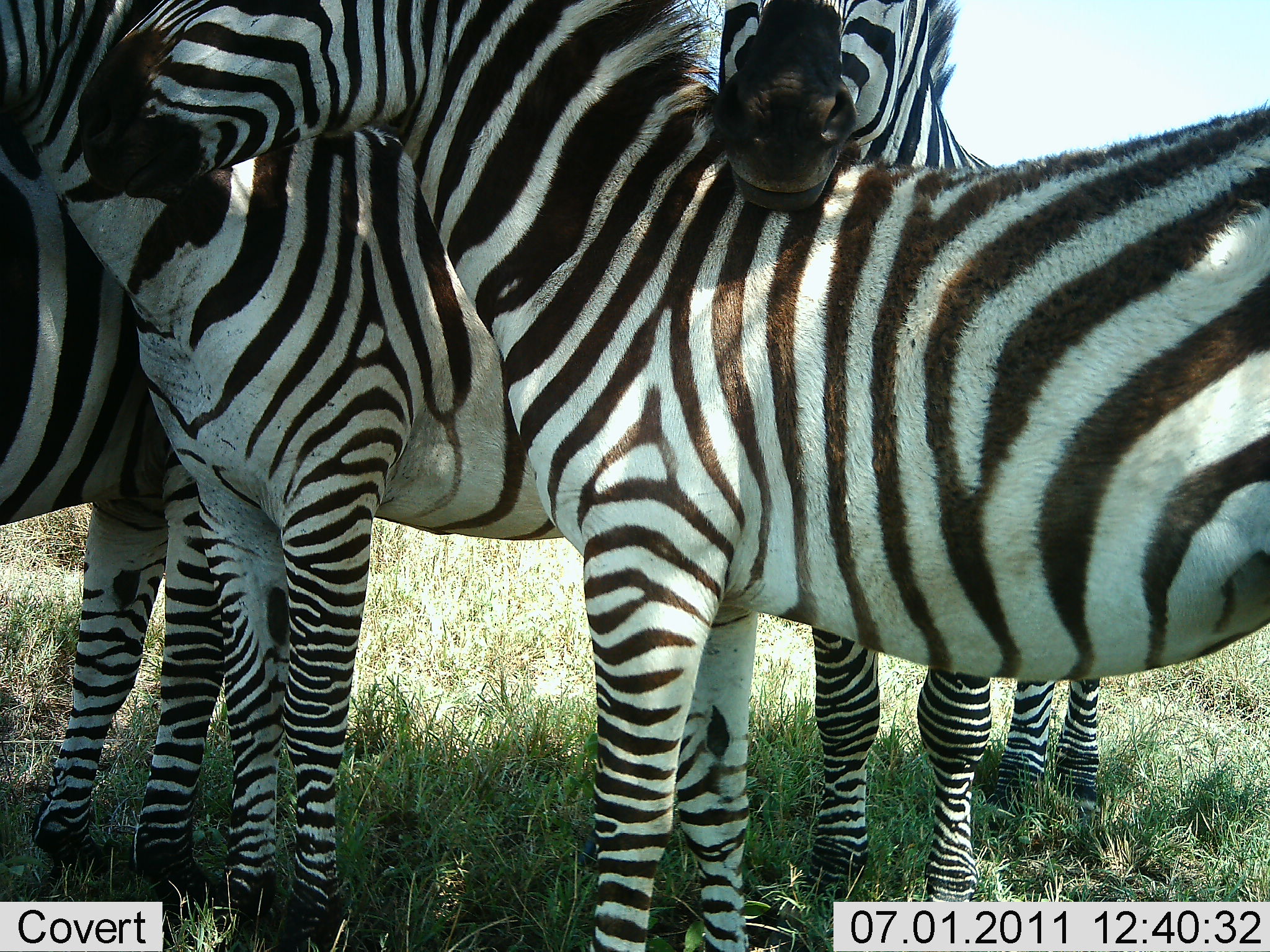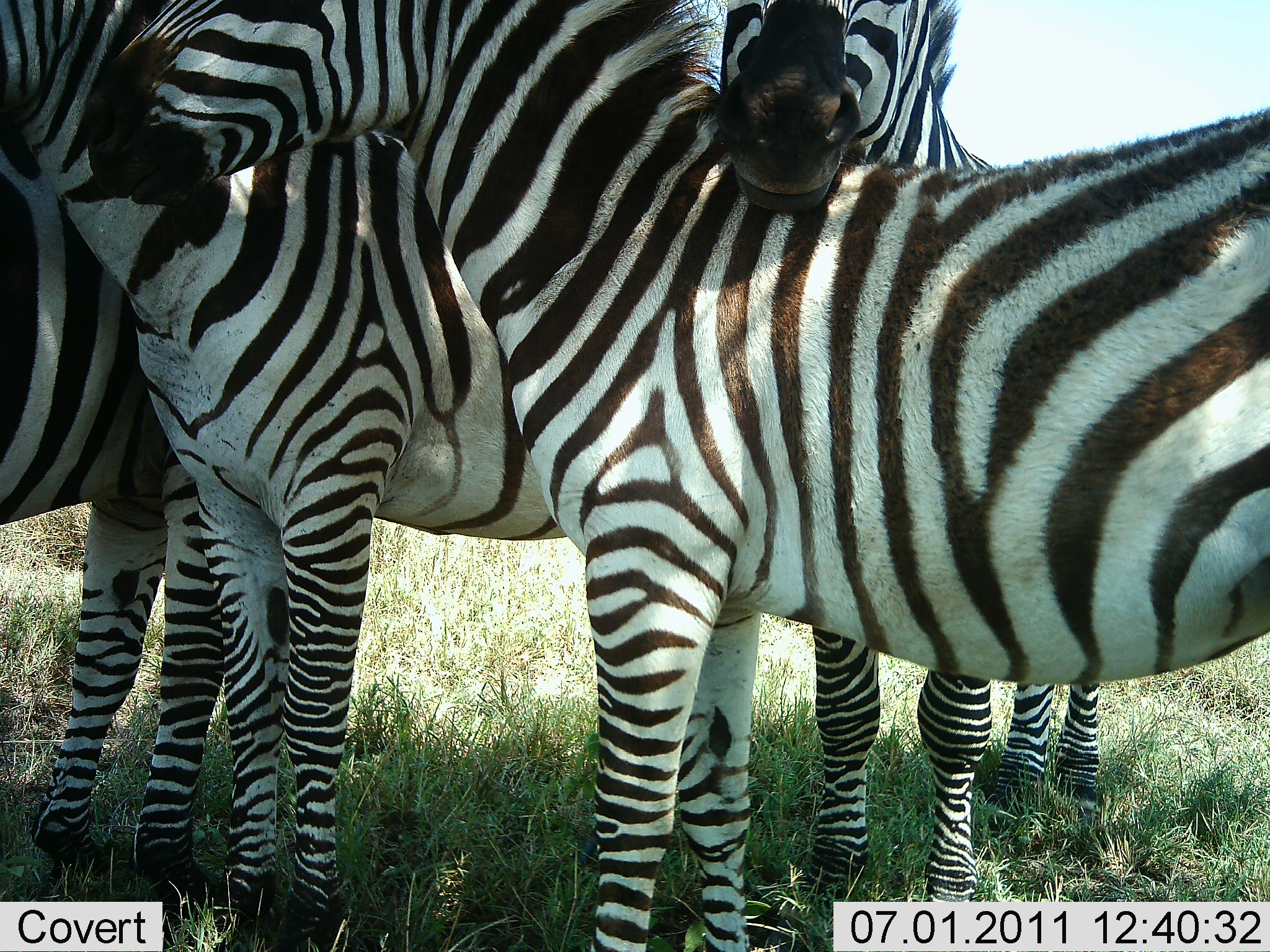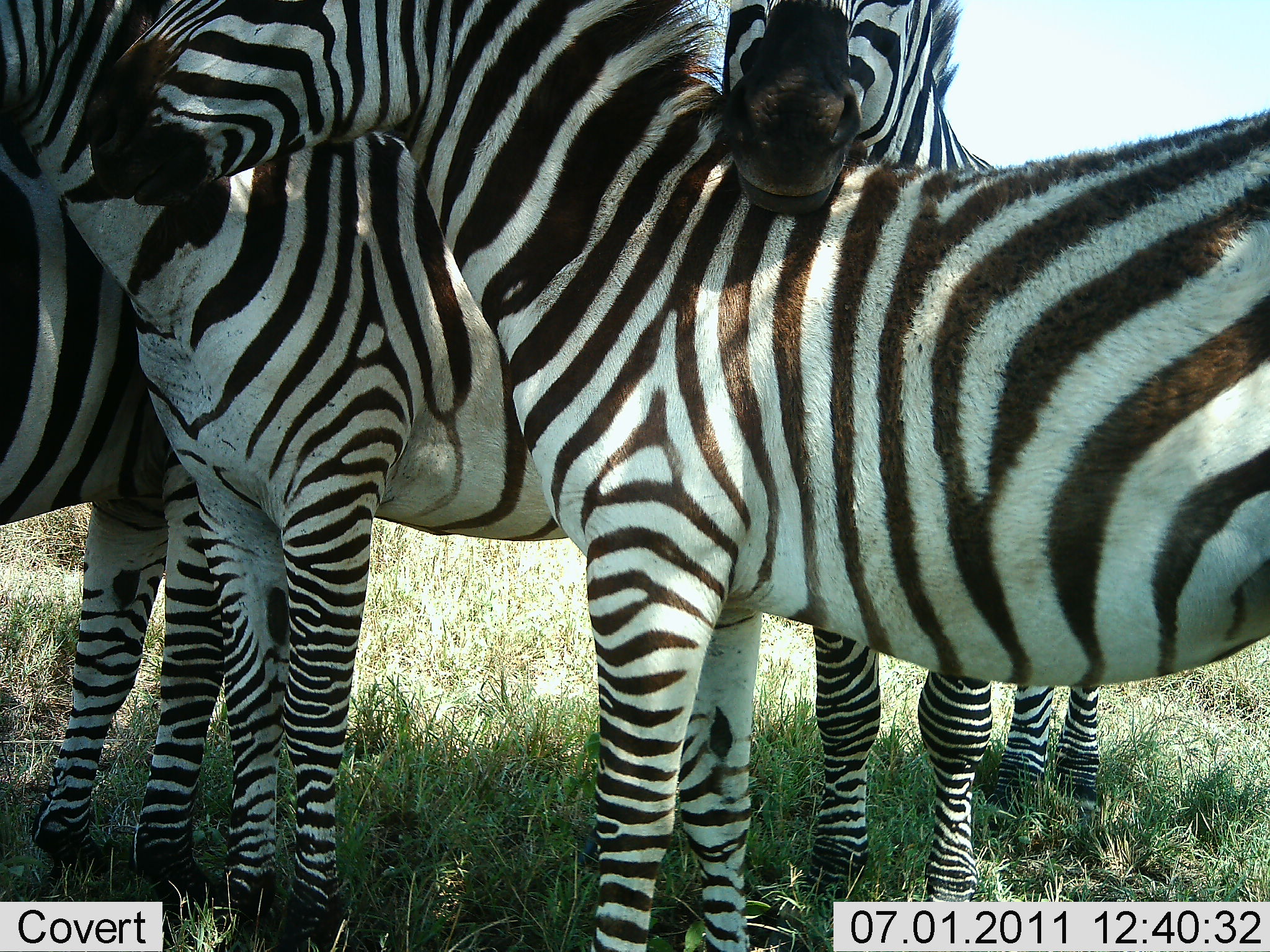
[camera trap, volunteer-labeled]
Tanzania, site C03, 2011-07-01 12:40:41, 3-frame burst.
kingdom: Animalia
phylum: Chordata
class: Mammalia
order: Perissodactyla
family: Equidae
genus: Equus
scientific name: Equus quagga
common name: plains zebra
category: zebra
Zebra (plains zebra) (Equus quagga), count 4. Behavior (volunteer vote fractions): standing 90%, resting 10%, moving 0%, interacting 70%. Young present (vote fraction): 0%. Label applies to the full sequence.